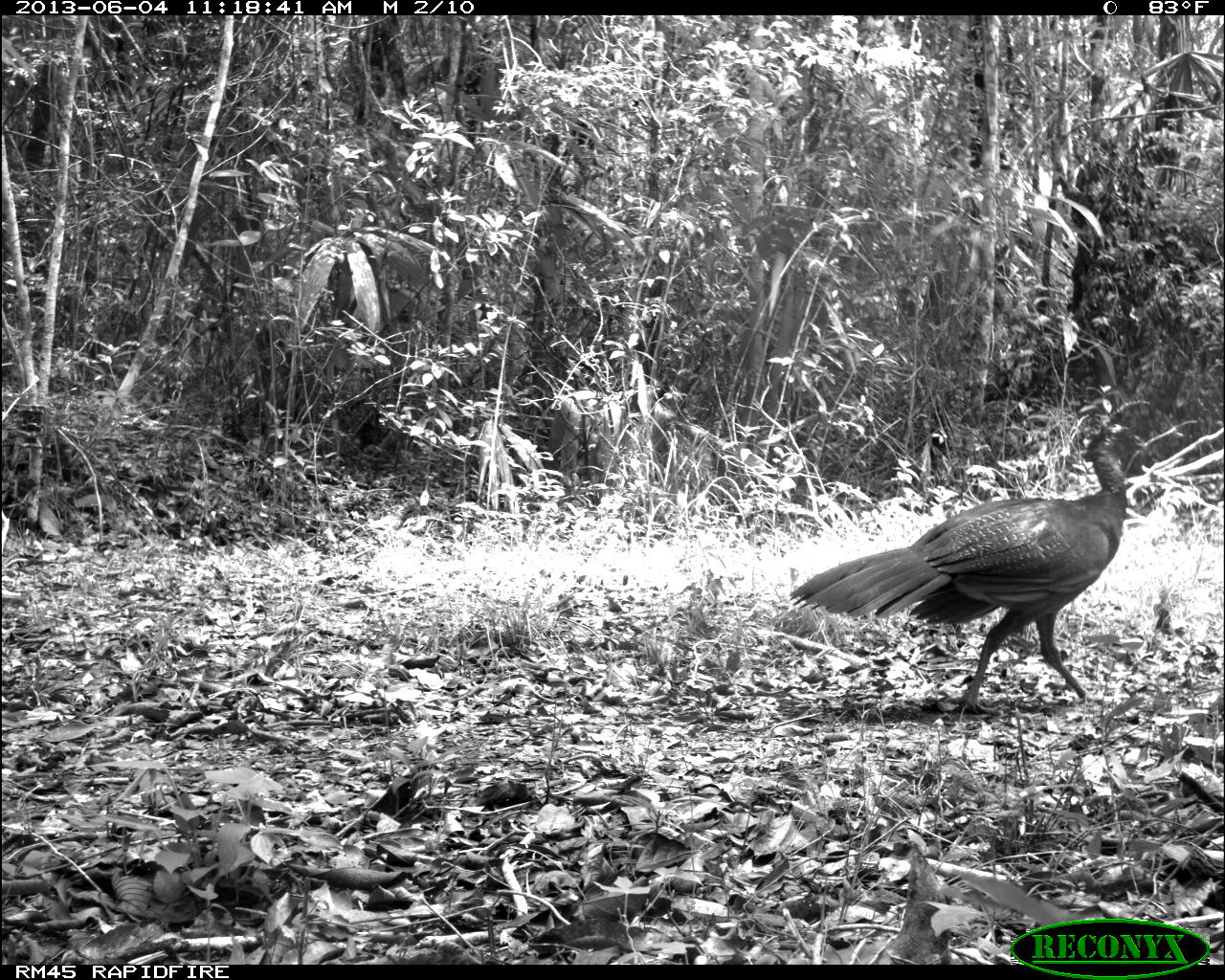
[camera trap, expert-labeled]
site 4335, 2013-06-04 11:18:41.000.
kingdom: Animalia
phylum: Chordata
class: Aves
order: Galliformes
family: Cracidae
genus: Crax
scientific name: Crax rubra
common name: great curassow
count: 1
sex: female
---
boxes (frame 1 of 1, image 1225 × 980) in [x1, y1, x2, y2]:
crax rubra: [786, 422, 1153, 724]